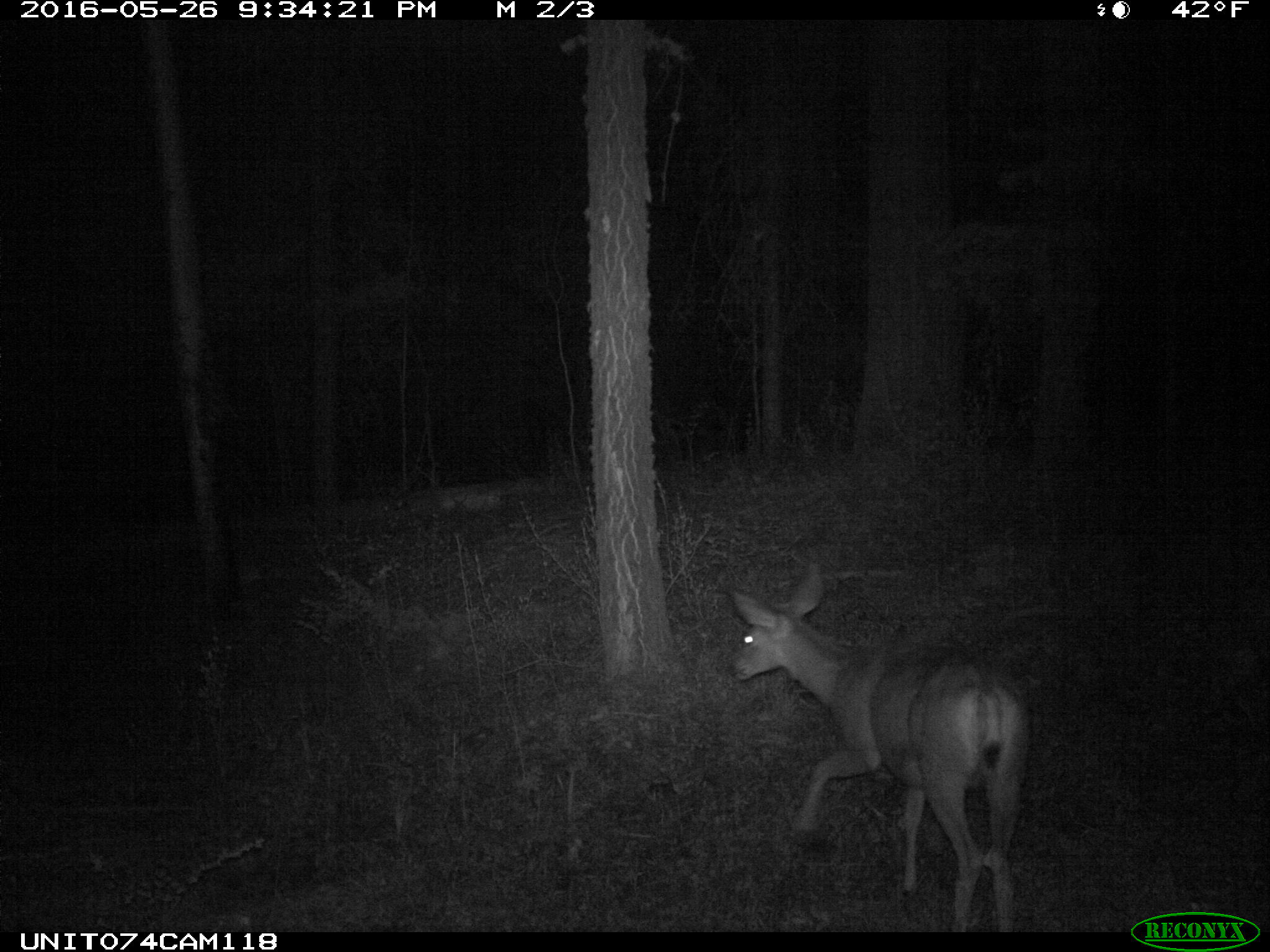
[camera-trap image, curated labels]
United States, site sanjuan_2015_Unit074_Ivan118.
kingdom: Animalia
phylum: Chordata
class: Mammalia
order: Artiodactyla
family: Cervidae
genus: Odocoileus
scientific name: Odocoileus hemionus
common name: mule deer